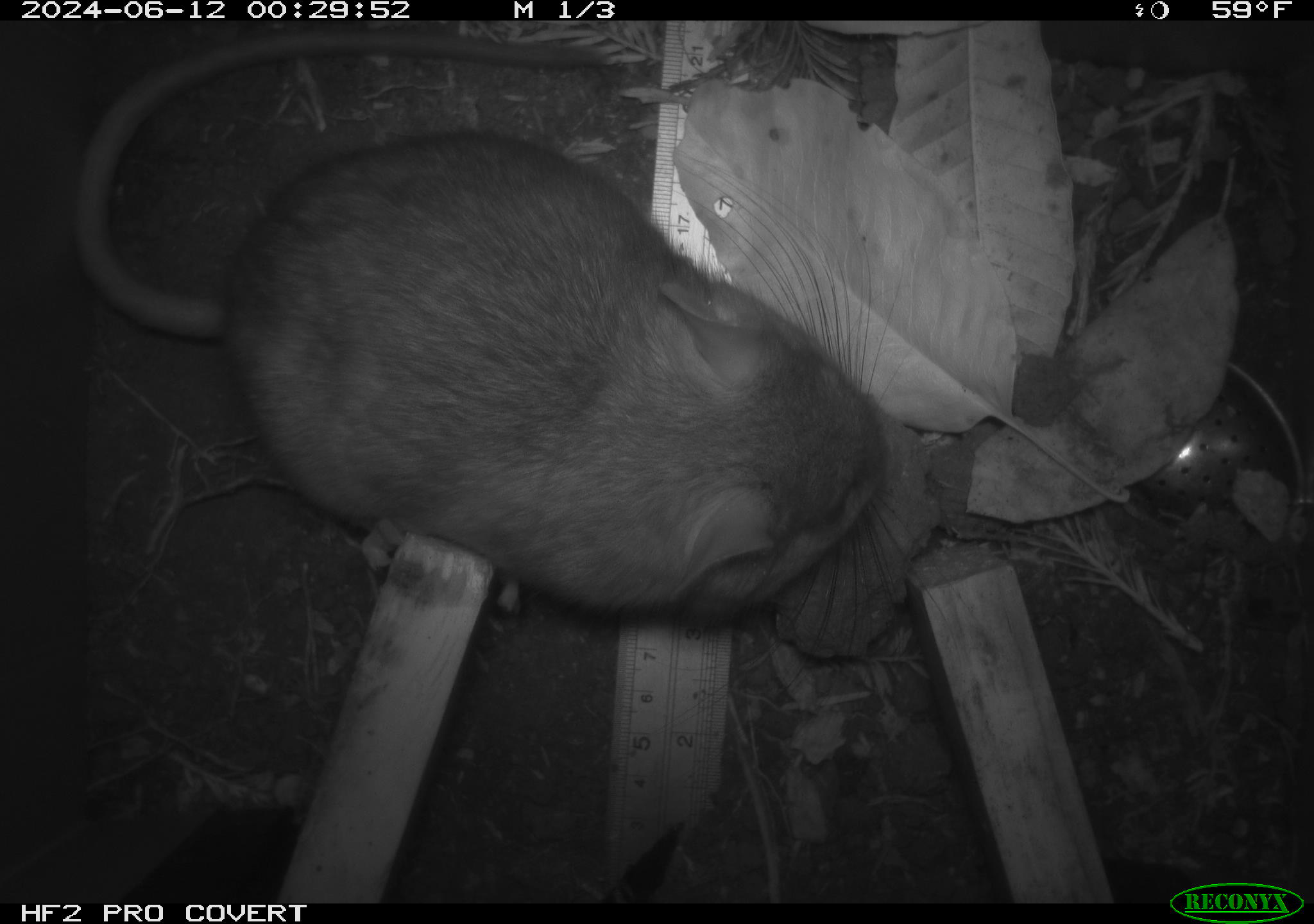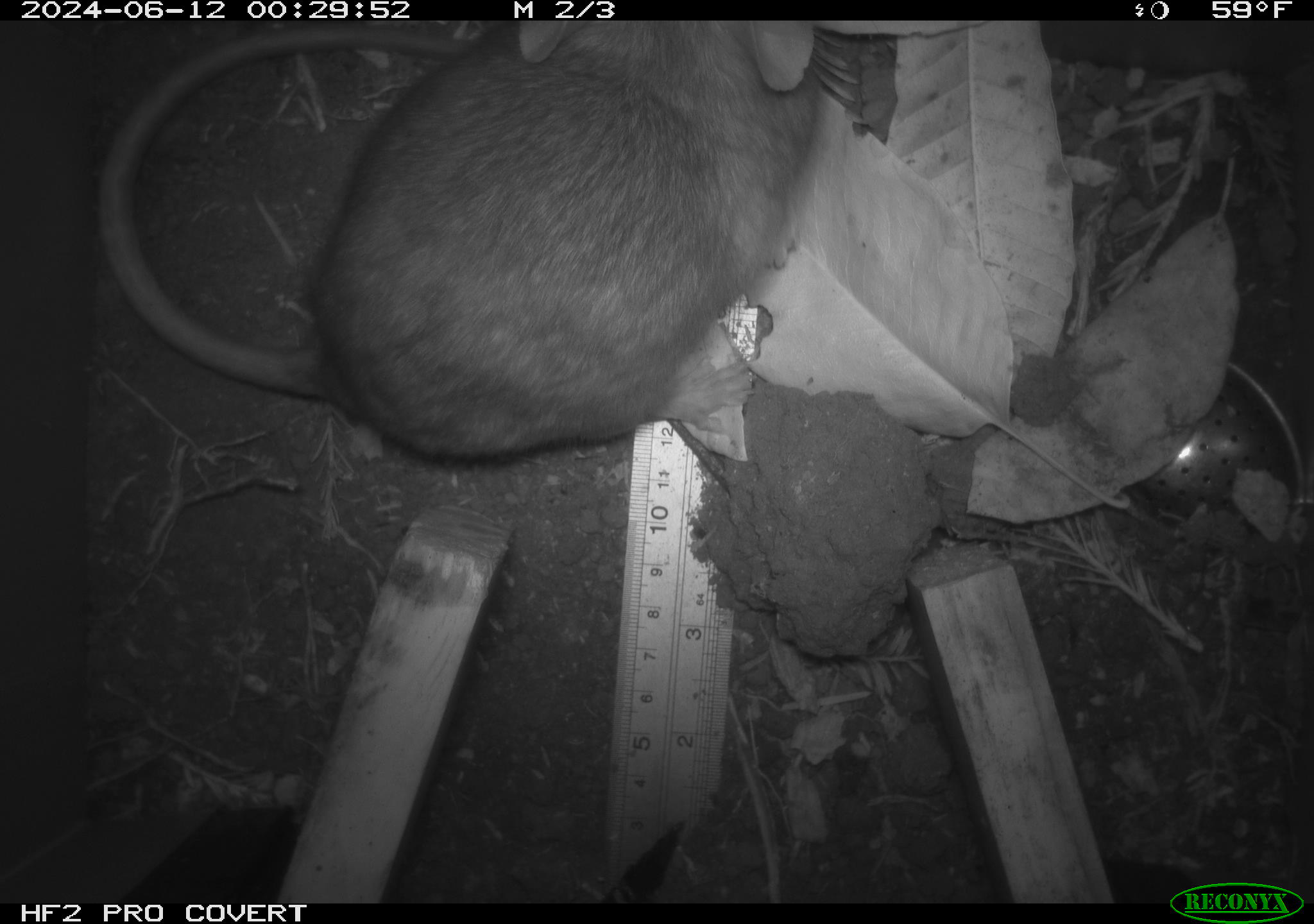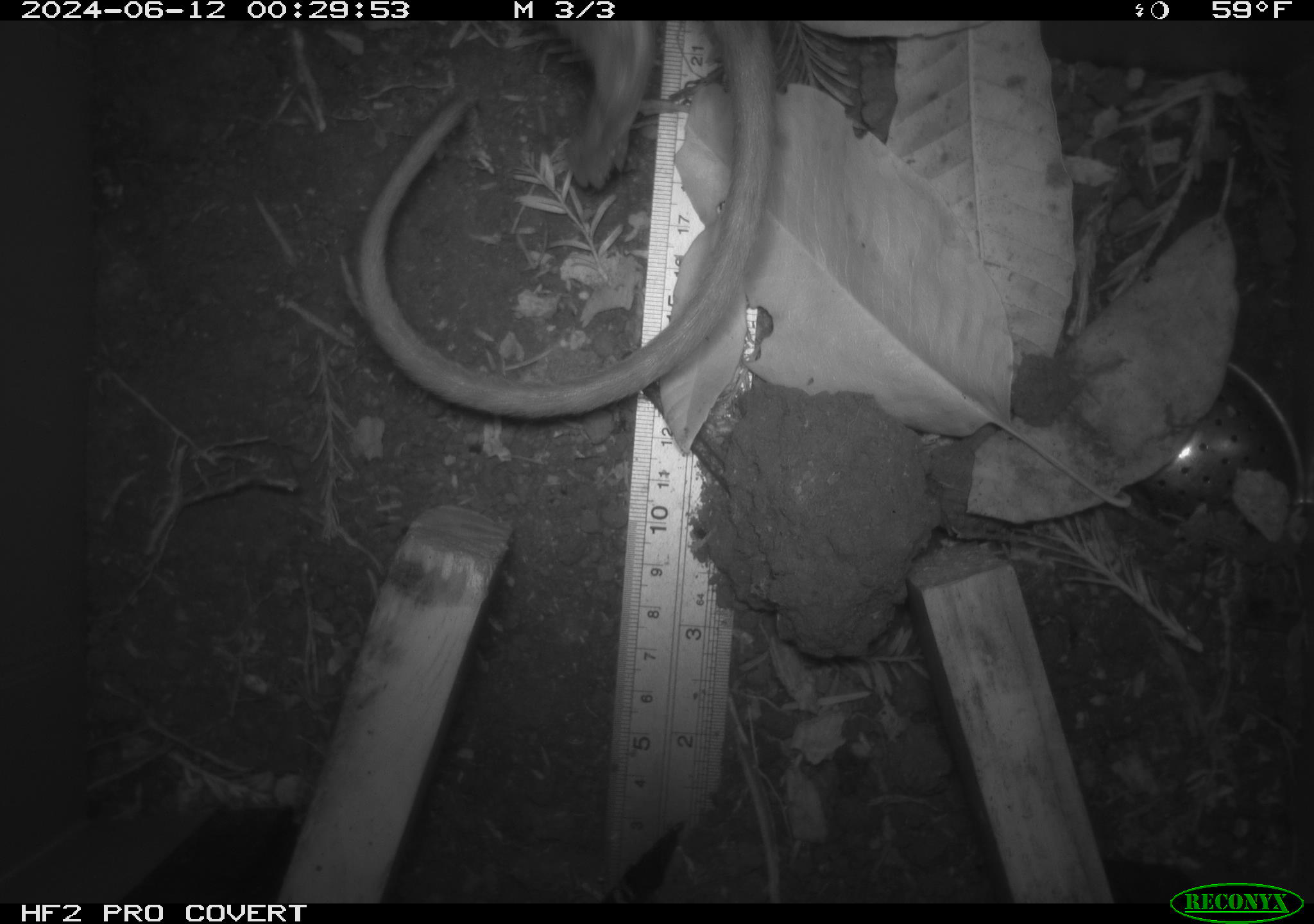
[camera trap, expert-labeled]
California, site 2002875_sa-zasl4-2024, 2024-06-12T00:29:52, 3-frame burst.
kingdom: Animalia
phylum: Chordata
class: Mammalia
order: Rodentia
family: Cricetidae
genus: Neotoma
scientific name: Neotoma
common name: pack rat or woodrat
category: neotoma species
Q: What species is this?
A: Neotoma species (pack rat or woodrat) (Neotoma).